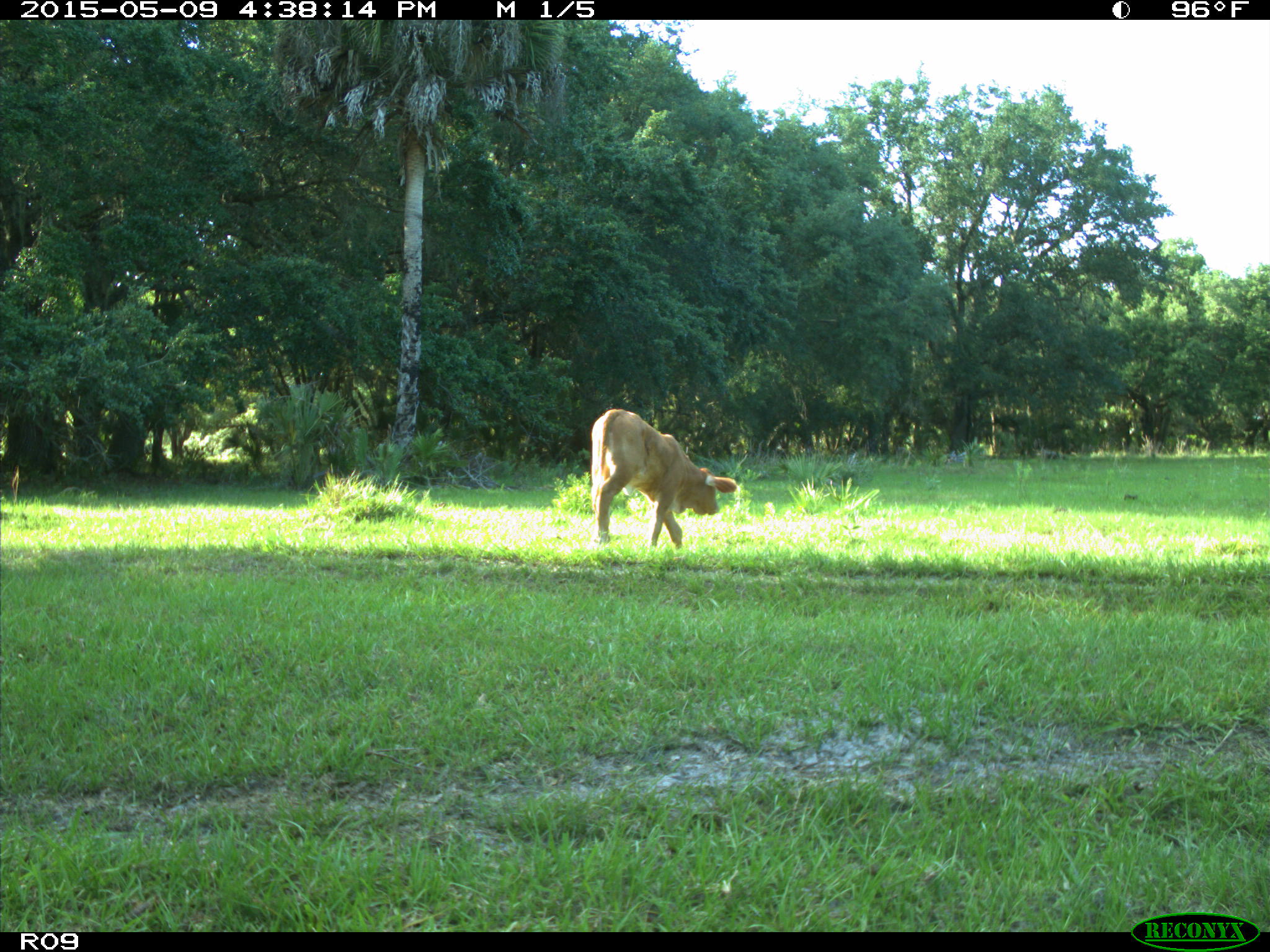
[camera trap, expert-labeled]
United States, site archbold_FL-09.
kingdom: Animalia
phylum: Chordata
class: Mammalia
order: Artiodactyla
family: Bovidae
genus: Bos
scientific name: Bos taurus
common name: domestic cow